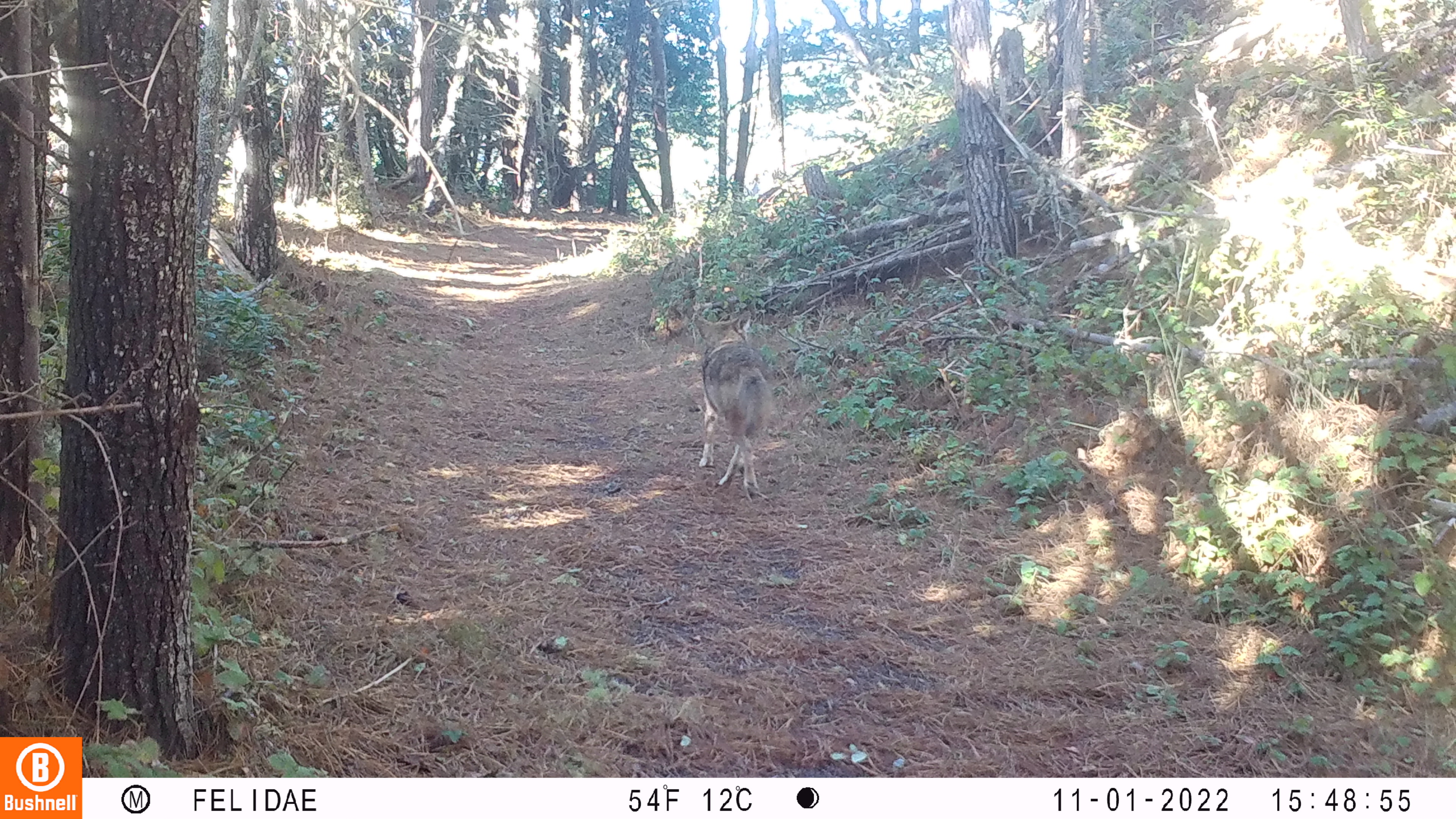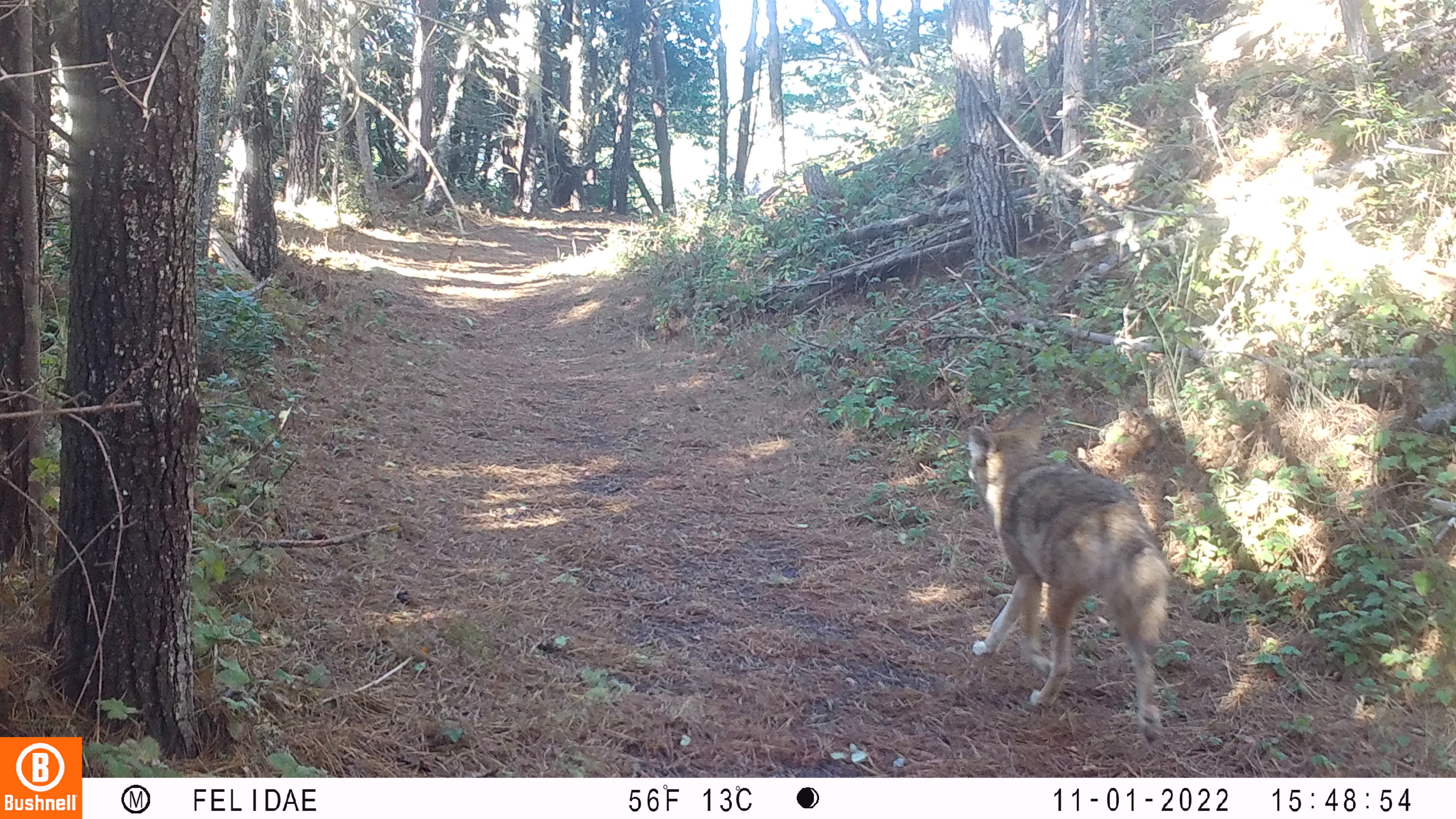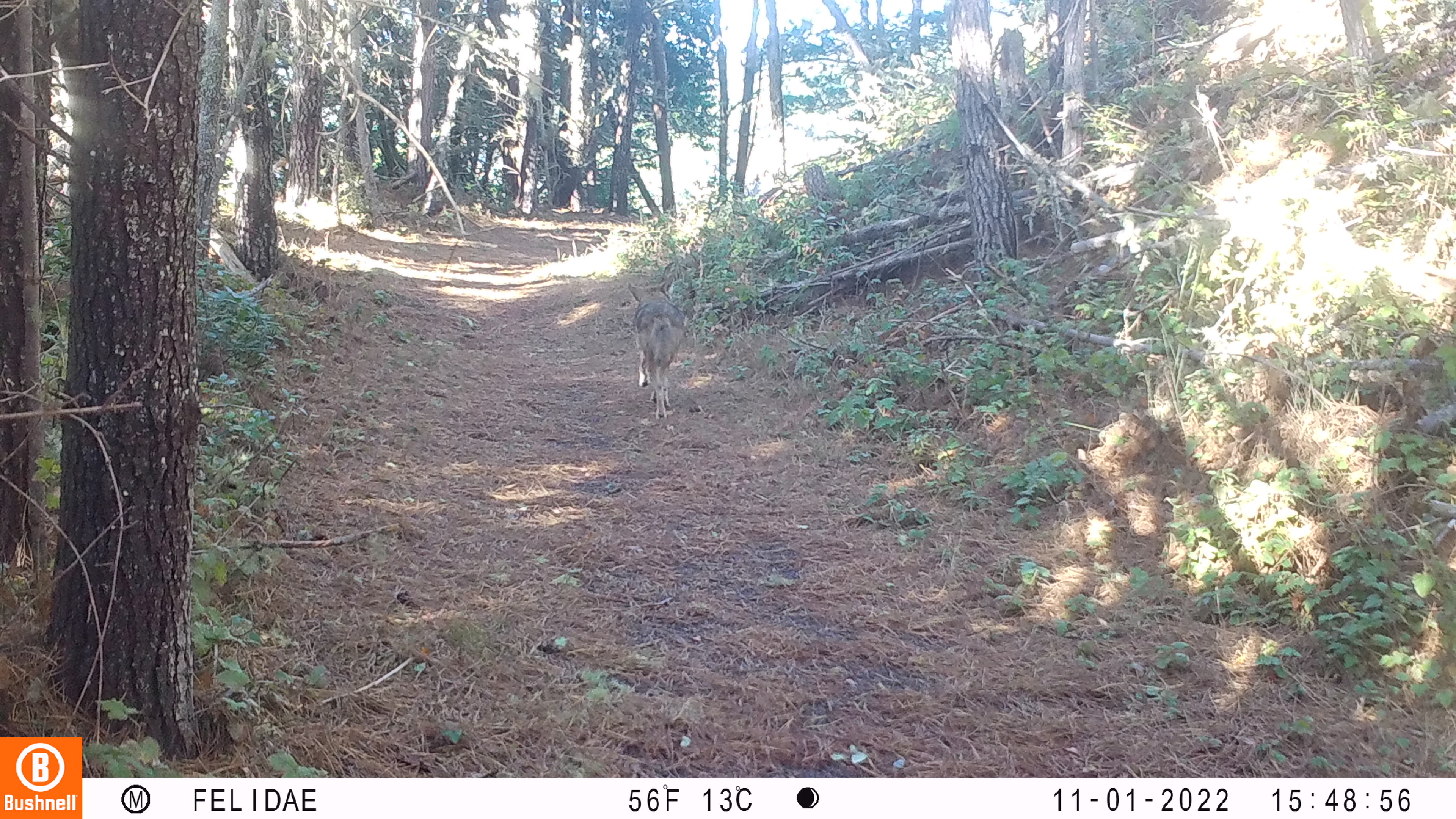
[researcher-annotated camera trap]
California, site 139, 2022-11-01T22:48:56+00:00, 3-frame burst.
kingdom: Animalia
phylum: Chordata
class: Mammalia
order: Carnivora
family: Canidae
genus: Canis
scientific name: Canis latrans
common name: coyote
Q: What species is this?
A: Coyote (Canis latrans).